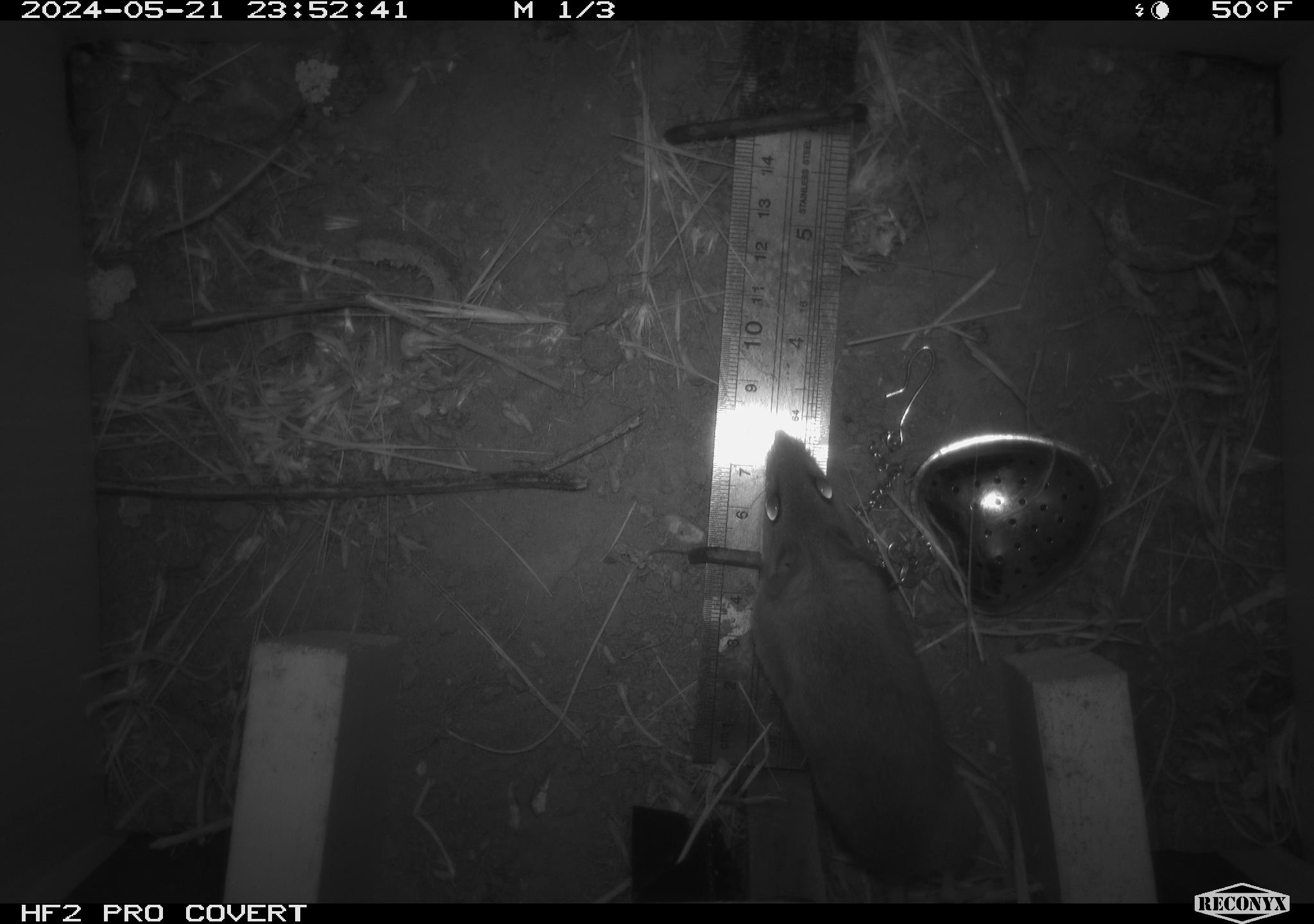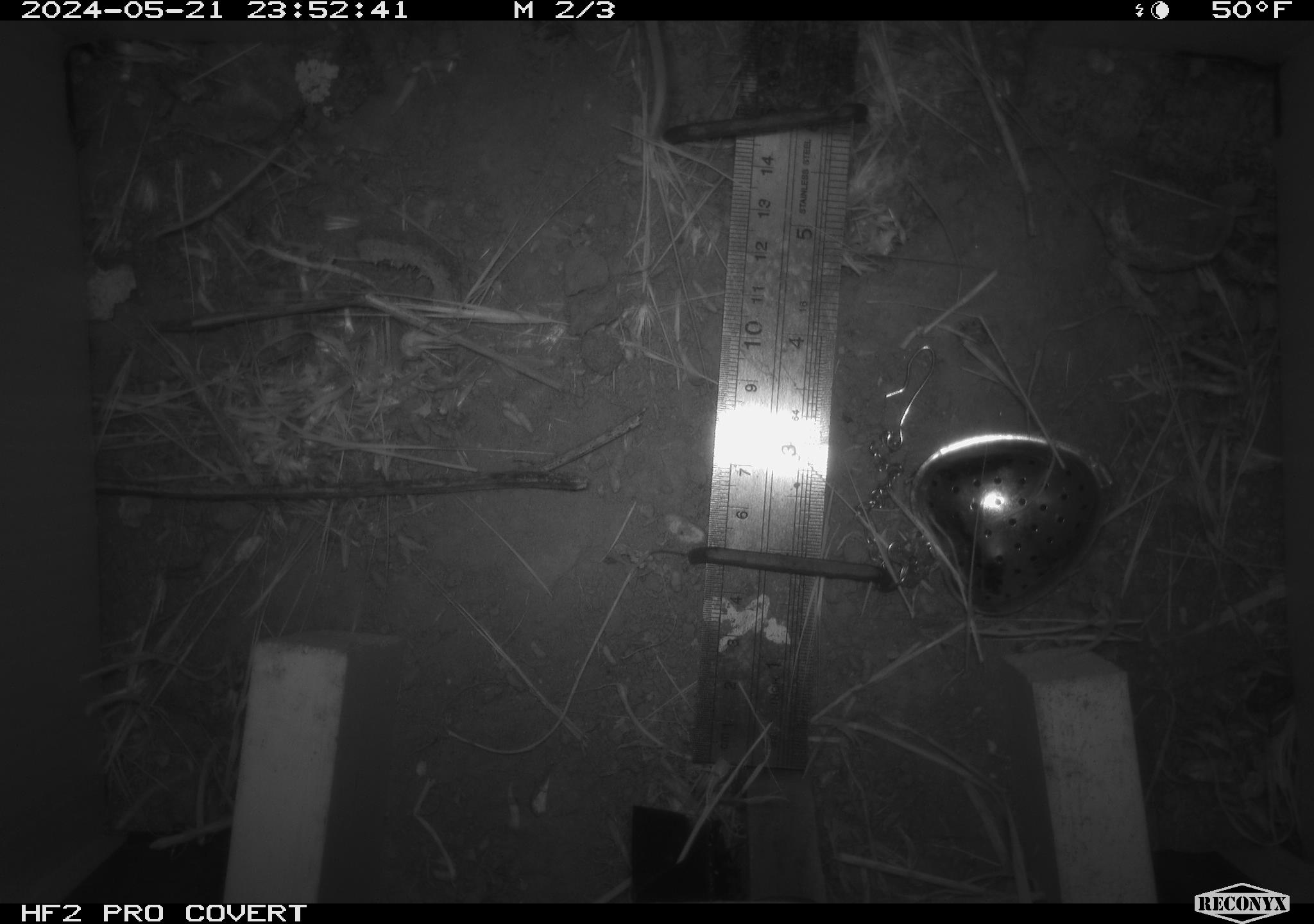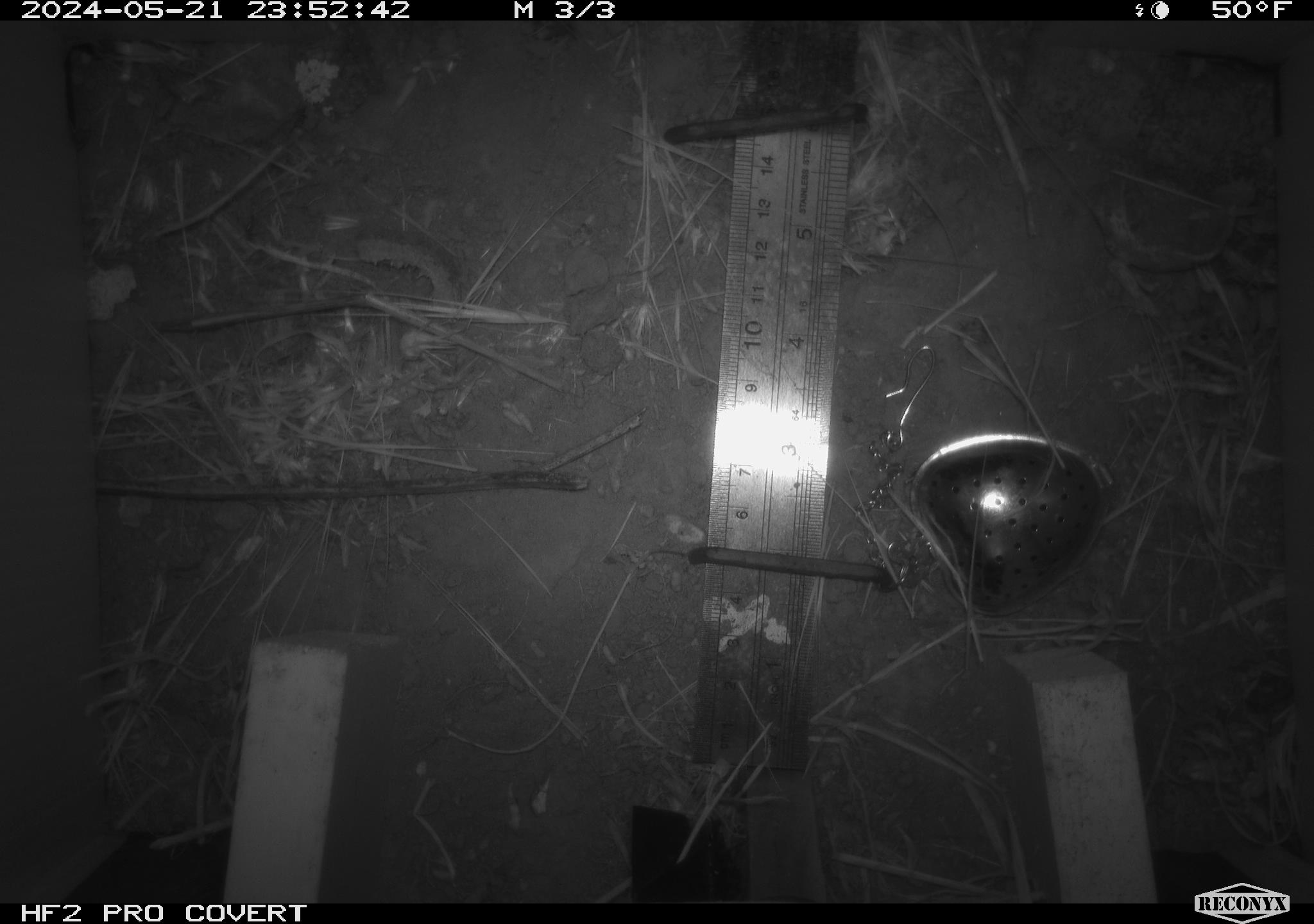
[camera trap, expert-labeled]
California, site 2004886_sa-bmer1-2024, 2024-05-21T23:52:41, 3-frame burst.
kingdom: Animalia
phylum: Chordata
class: Mammalia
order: Rodentia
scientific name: Rodentia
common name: mouse species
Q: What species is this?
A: Mouse species (Rodentia).